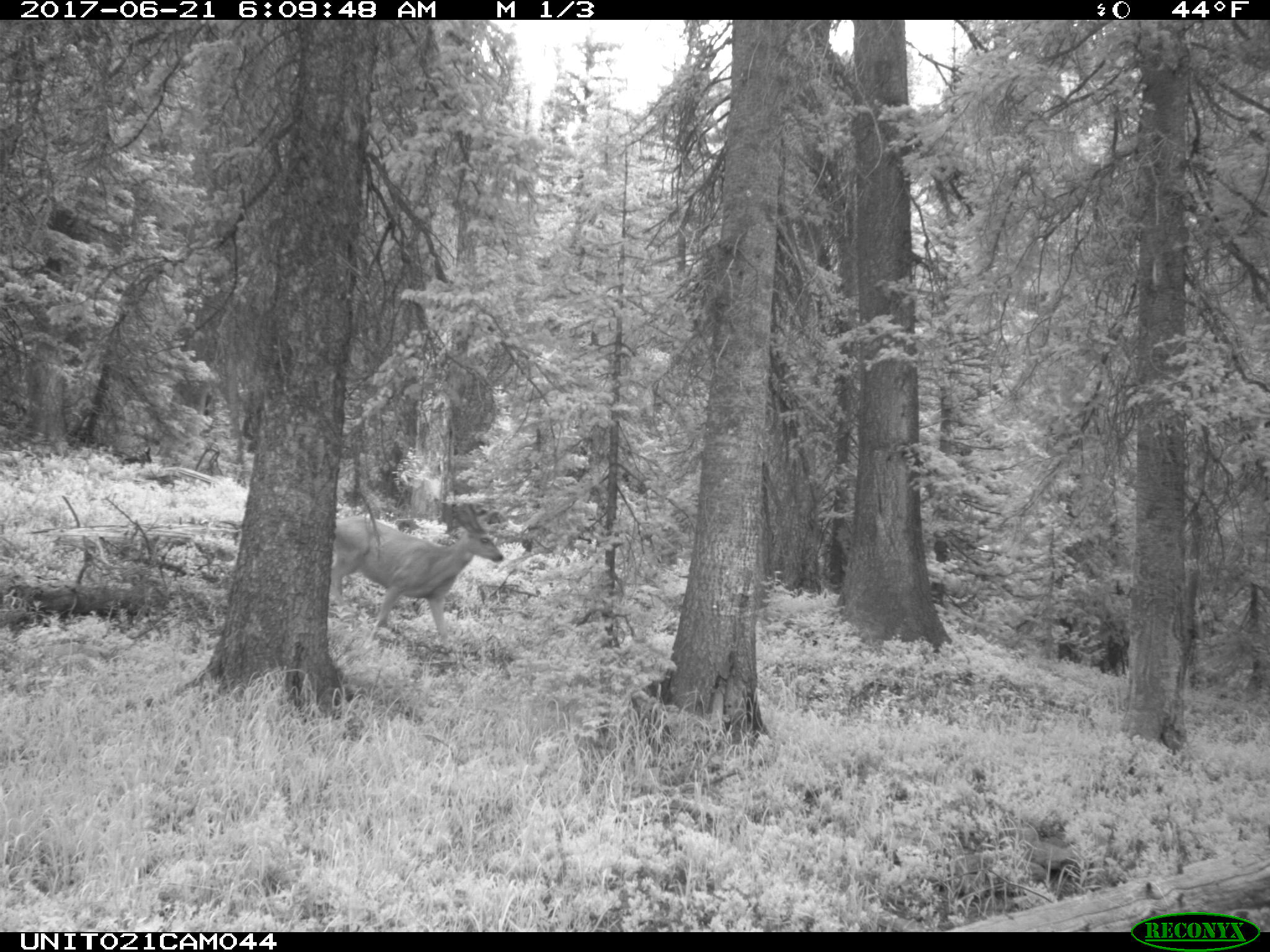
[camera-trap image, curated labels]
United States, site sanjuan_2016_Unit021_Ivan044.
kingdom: Animalia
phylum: Chordata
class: Mammalia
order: Artiodactyla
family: Cervidae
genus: Odocoileus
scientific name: Odocoileus hemionus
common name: mule deer